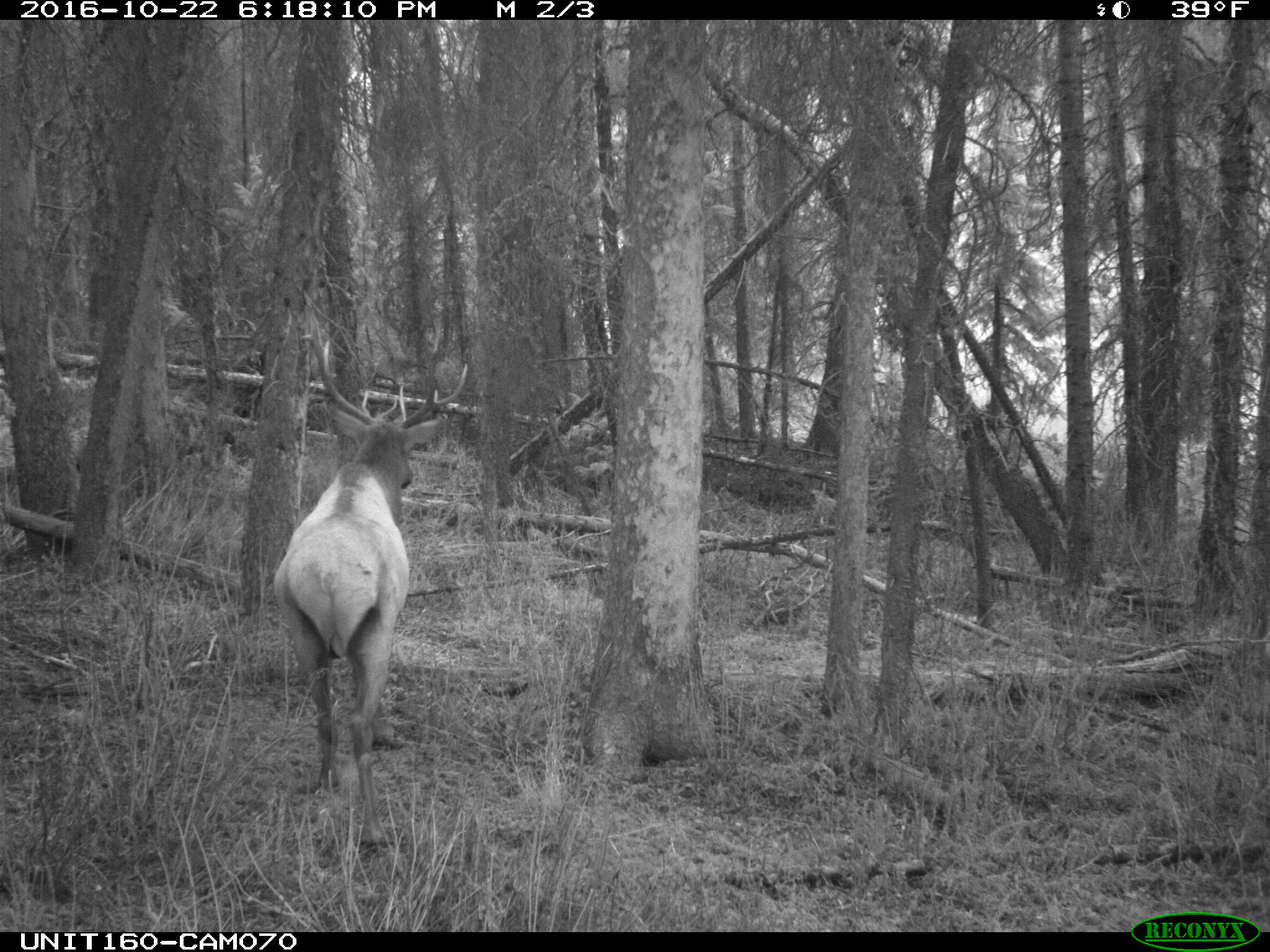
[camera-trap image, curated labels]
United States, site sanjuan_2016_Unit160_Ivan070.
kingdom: Animalia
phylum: Chordata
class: Mammalia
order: Artiodactyla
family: Cervidae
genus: Cervus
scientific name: Cervus elaphus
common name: red deer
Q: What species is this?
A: Cervus elaphus (red deer).